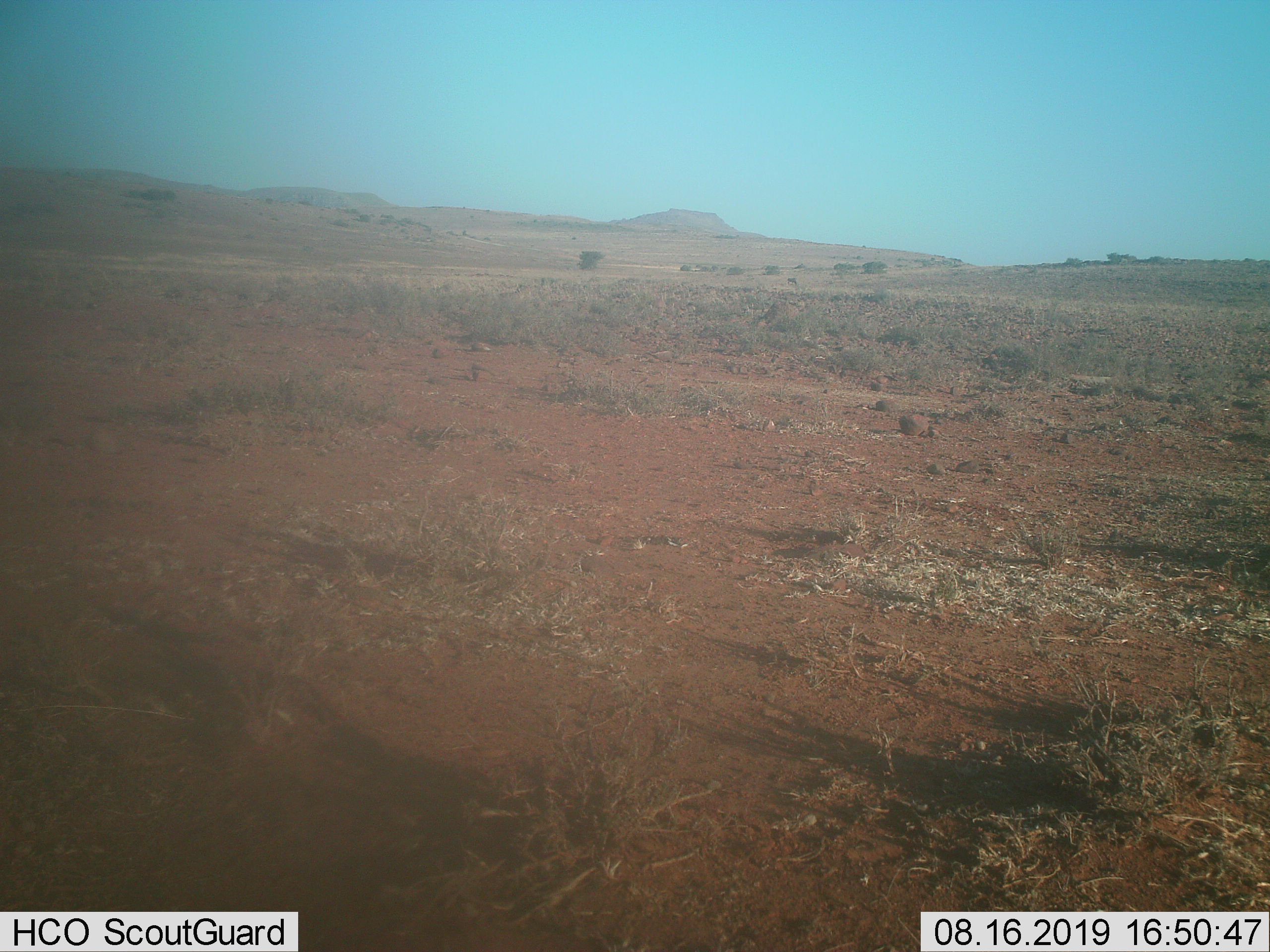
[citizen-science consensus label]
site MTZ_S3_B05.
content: unidentified animal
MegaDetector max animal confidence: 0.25